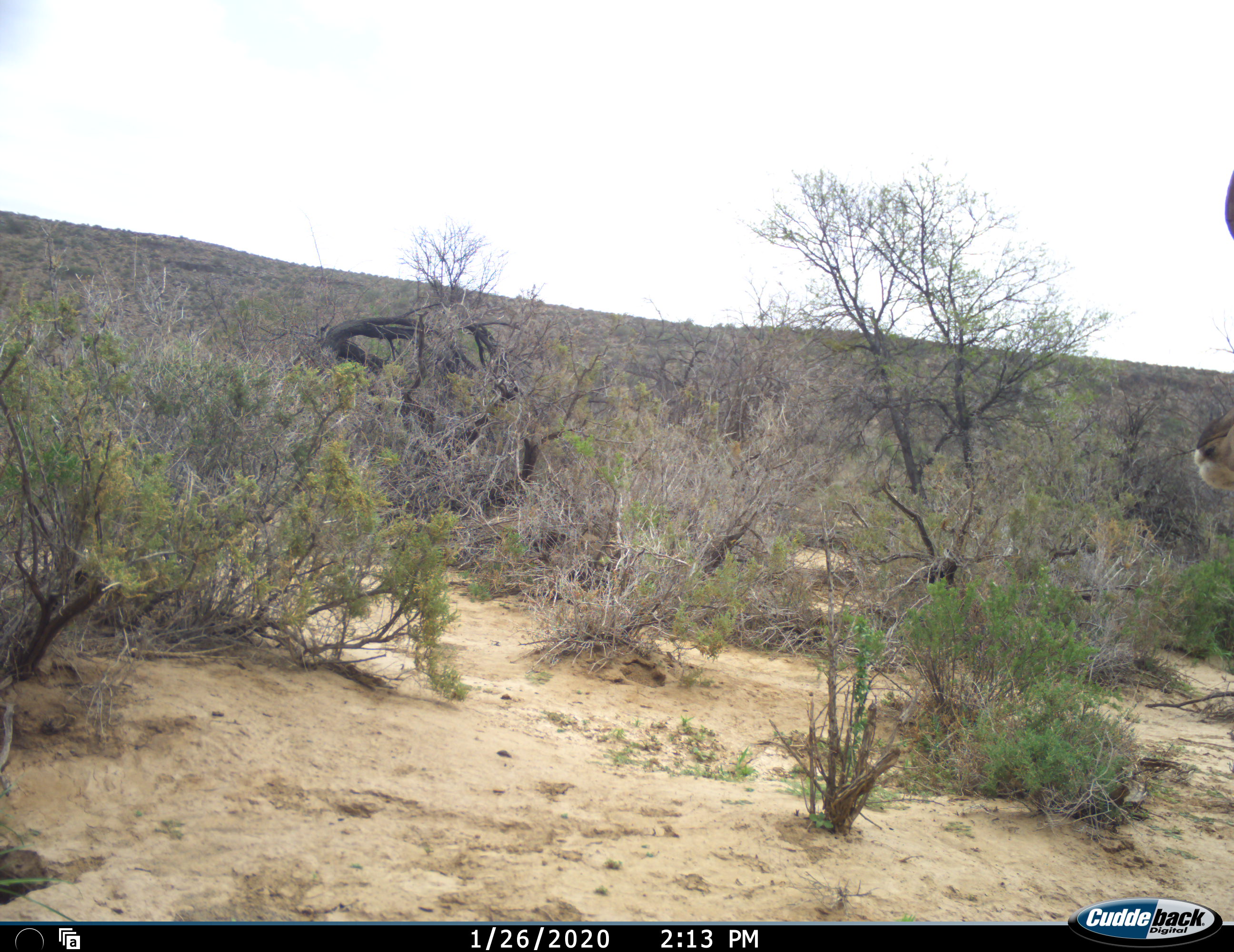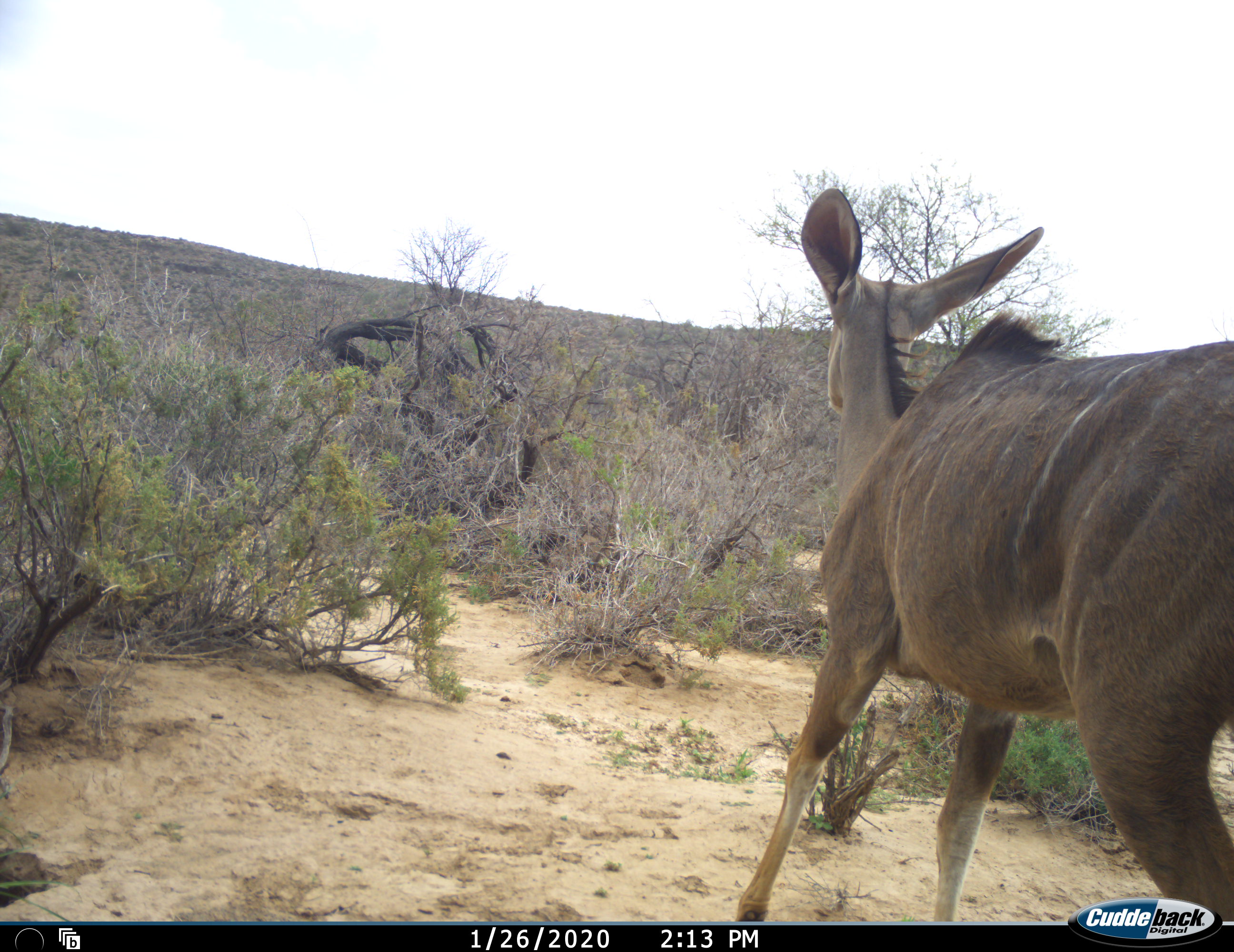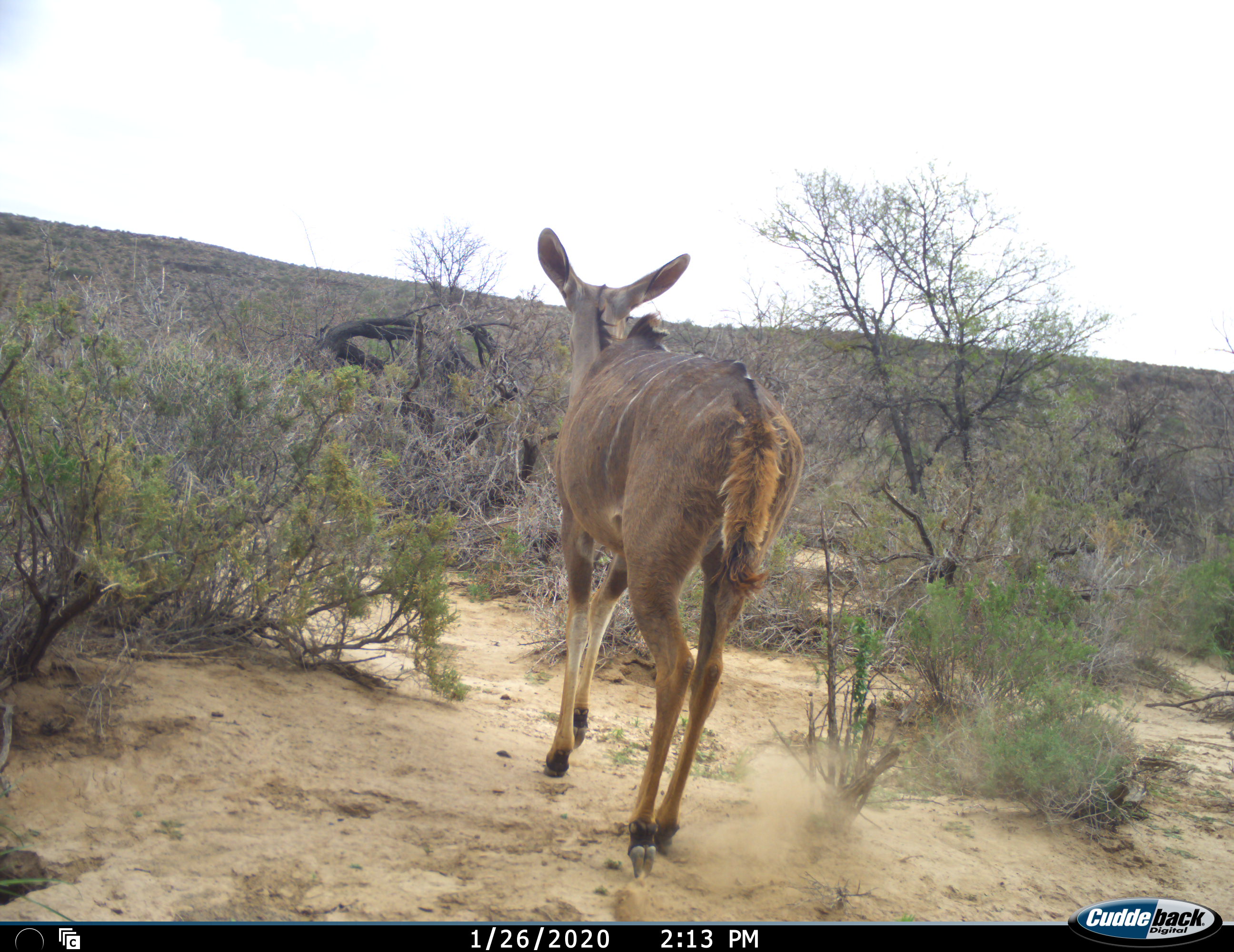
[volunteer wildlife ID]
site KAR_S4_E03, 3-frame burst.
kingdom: Animalia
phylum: Chordata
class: Mammalia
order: Artiodactyla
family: Bovidae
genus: Tragelaphus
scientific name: Tragelaphus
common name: kudu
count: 1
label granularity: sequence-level